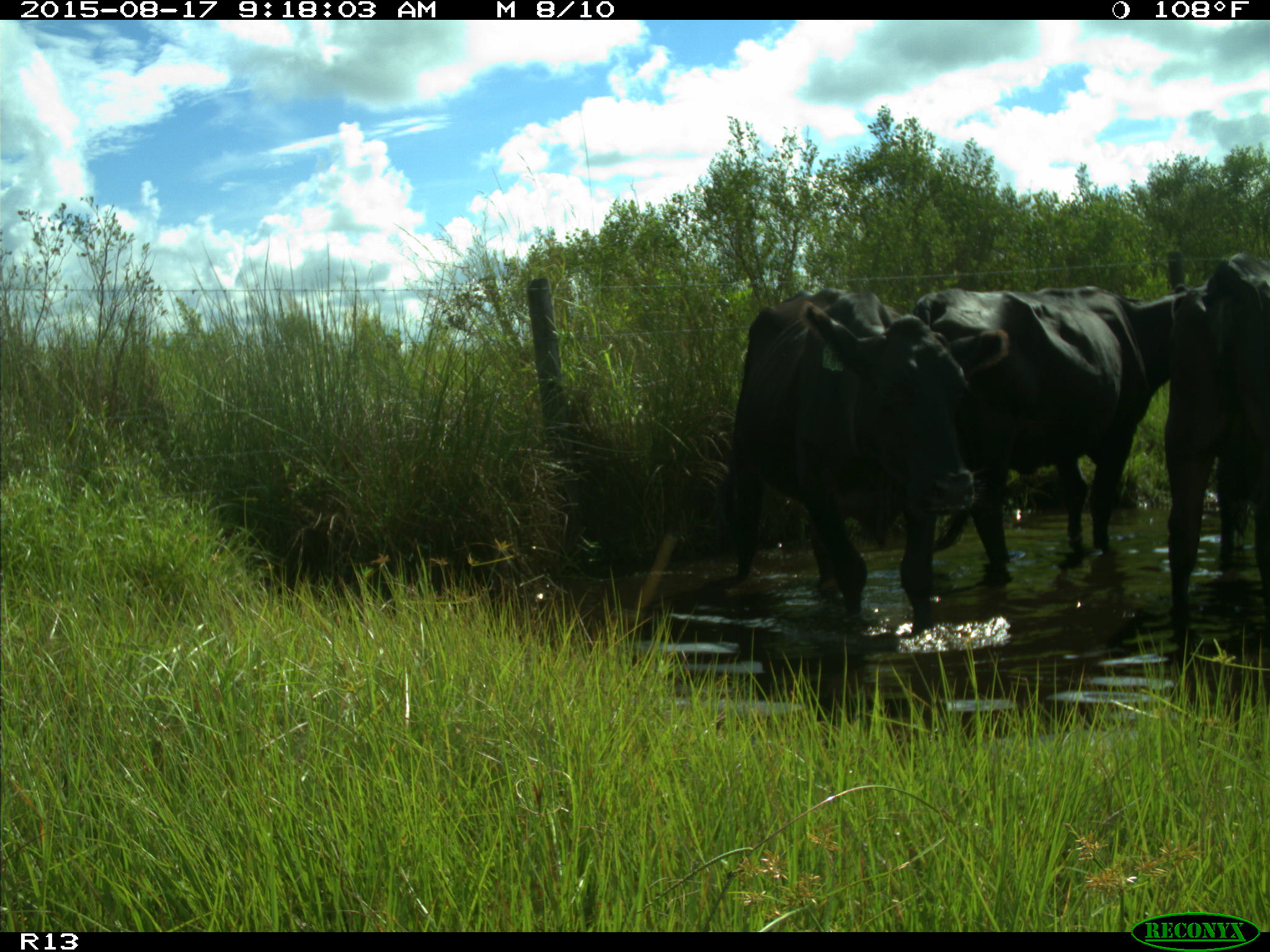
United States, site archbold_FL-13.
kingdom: Animalia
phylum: Chordata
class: Mammalia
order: Artiodactyla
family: Bovidae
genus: Bos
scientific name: Bos taurus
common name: domestic cow